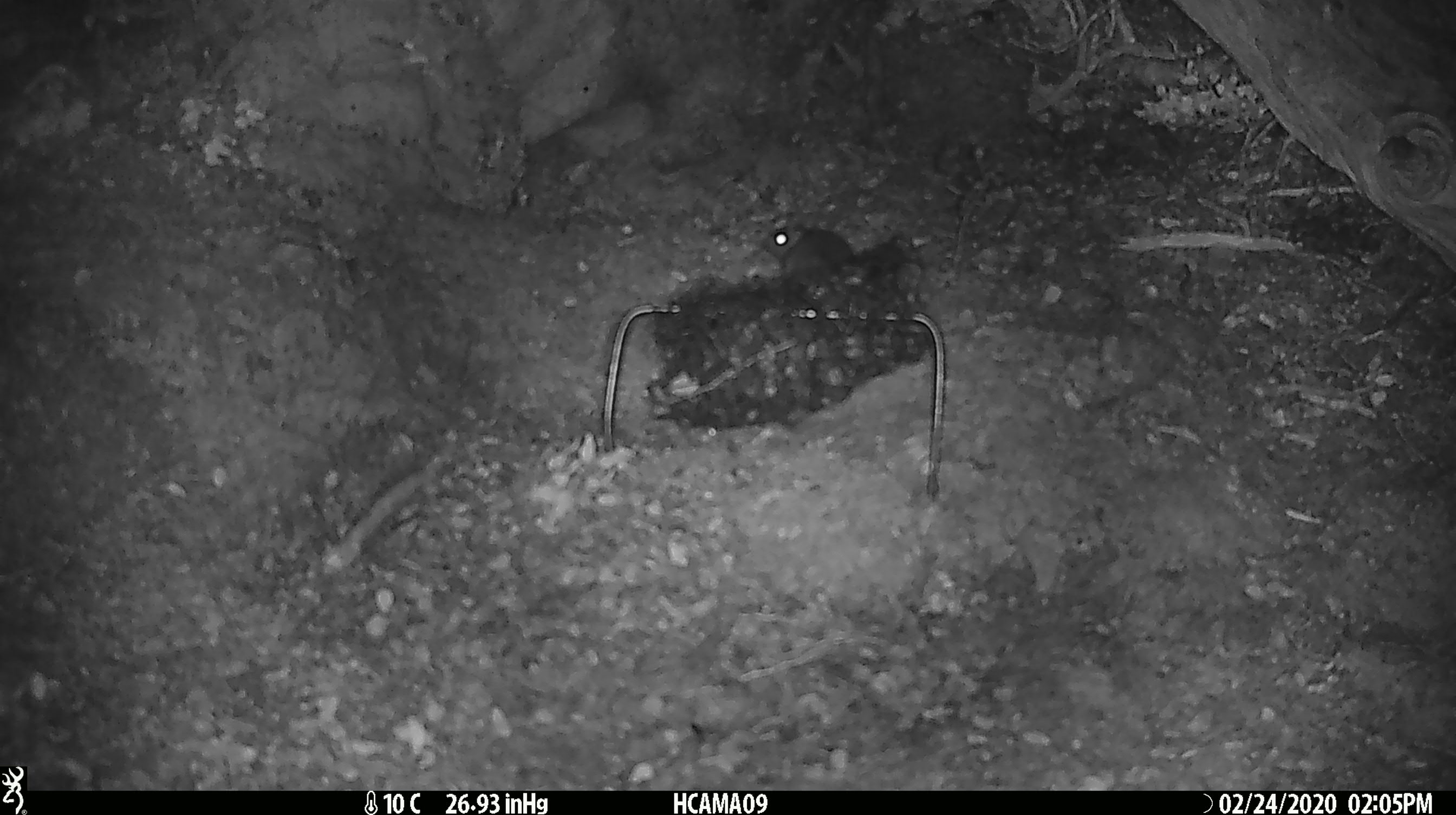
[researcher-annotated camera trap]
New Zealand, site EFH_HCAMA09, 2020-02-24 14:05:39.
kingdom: Animalia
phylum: Chordata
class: Mammalia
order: Rodentia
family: Muridae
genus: Mus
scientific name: Mus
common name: mouse